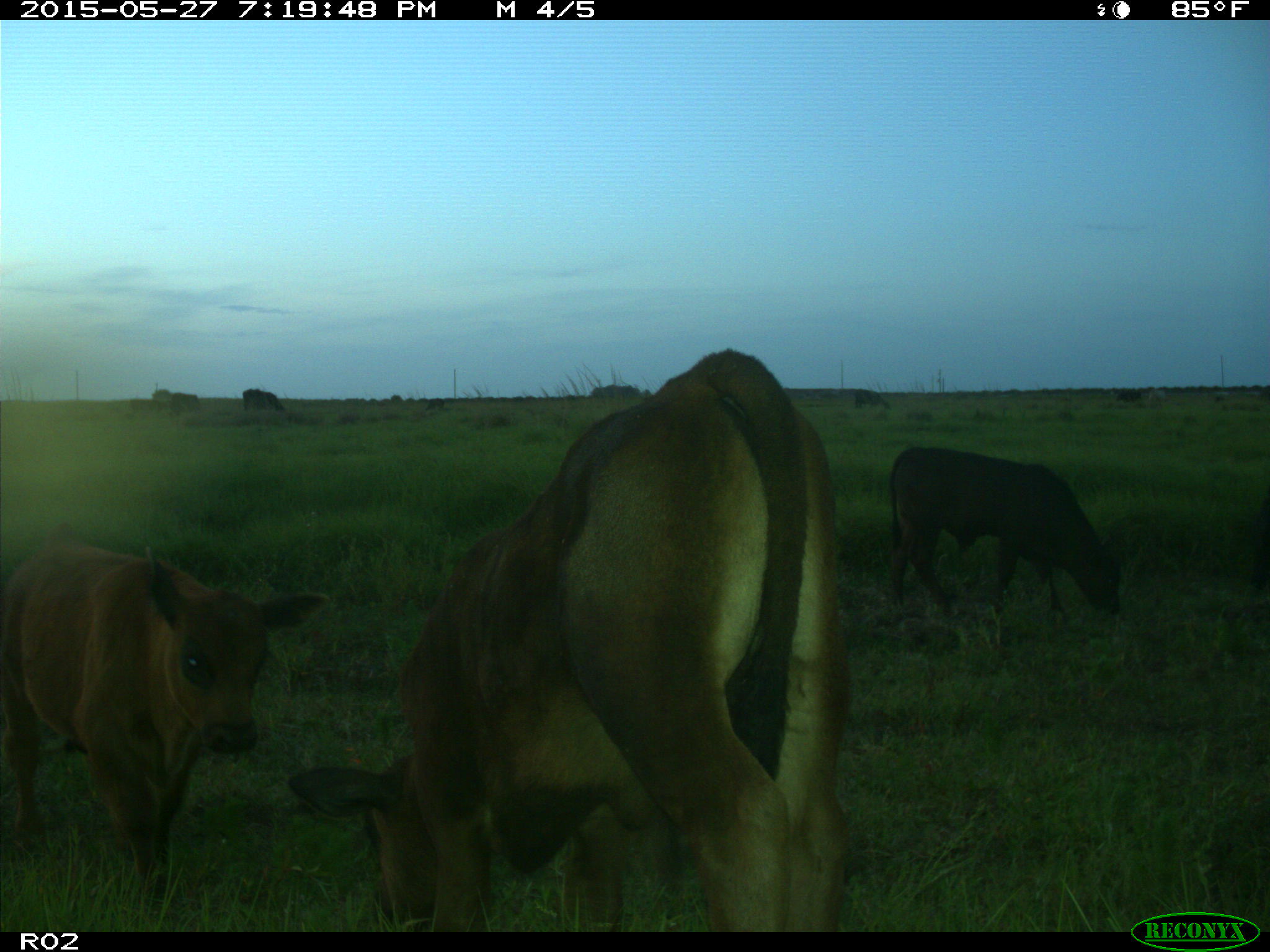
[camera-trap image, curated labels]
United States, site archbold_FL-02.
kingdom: Animalia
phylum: Chordata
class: Mammalia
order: Artiodactyla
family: Bovidae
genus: Bos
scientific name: Bos taurus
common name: domestic cow